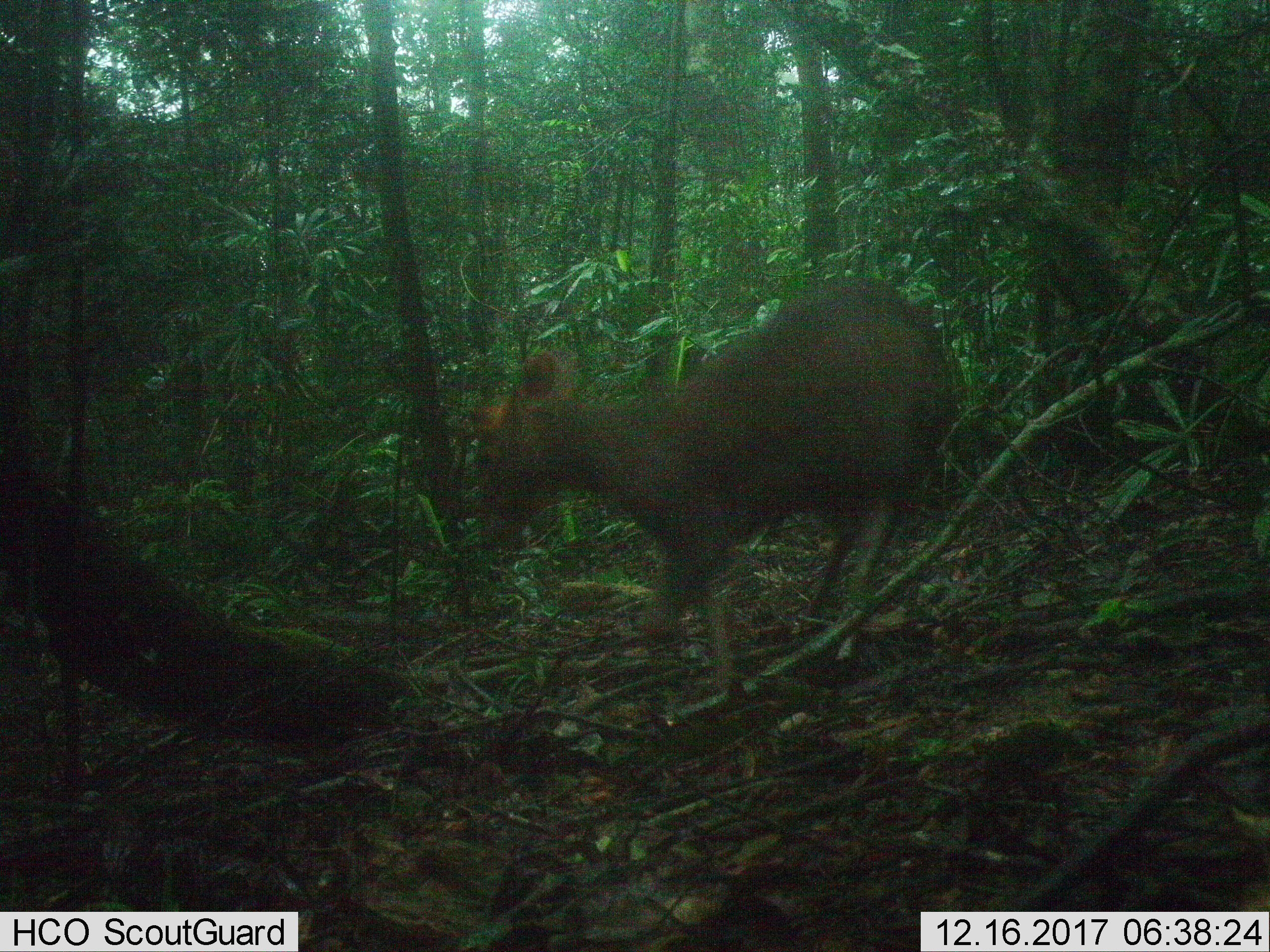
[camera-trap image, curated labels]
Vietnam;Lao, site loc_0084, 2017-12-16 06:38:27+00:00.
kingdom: Animalia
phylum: Chordata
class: Mammalia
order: Artiodactyla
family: Cervidae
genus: Muntiacus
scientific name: Muntiacus rooseveltorum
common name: roosevelt's muntjac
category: roosevelts muntjac group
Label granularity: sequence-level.